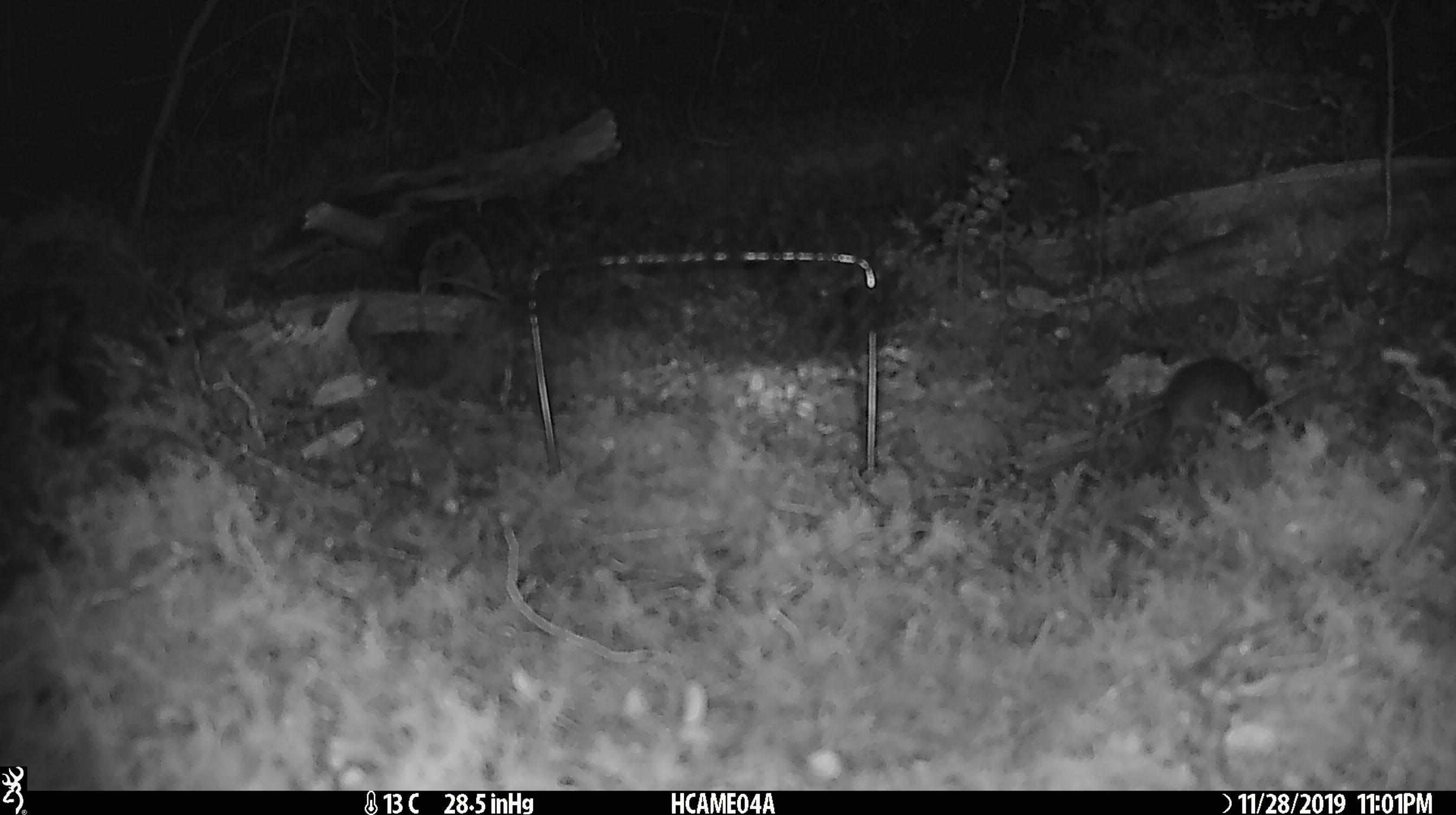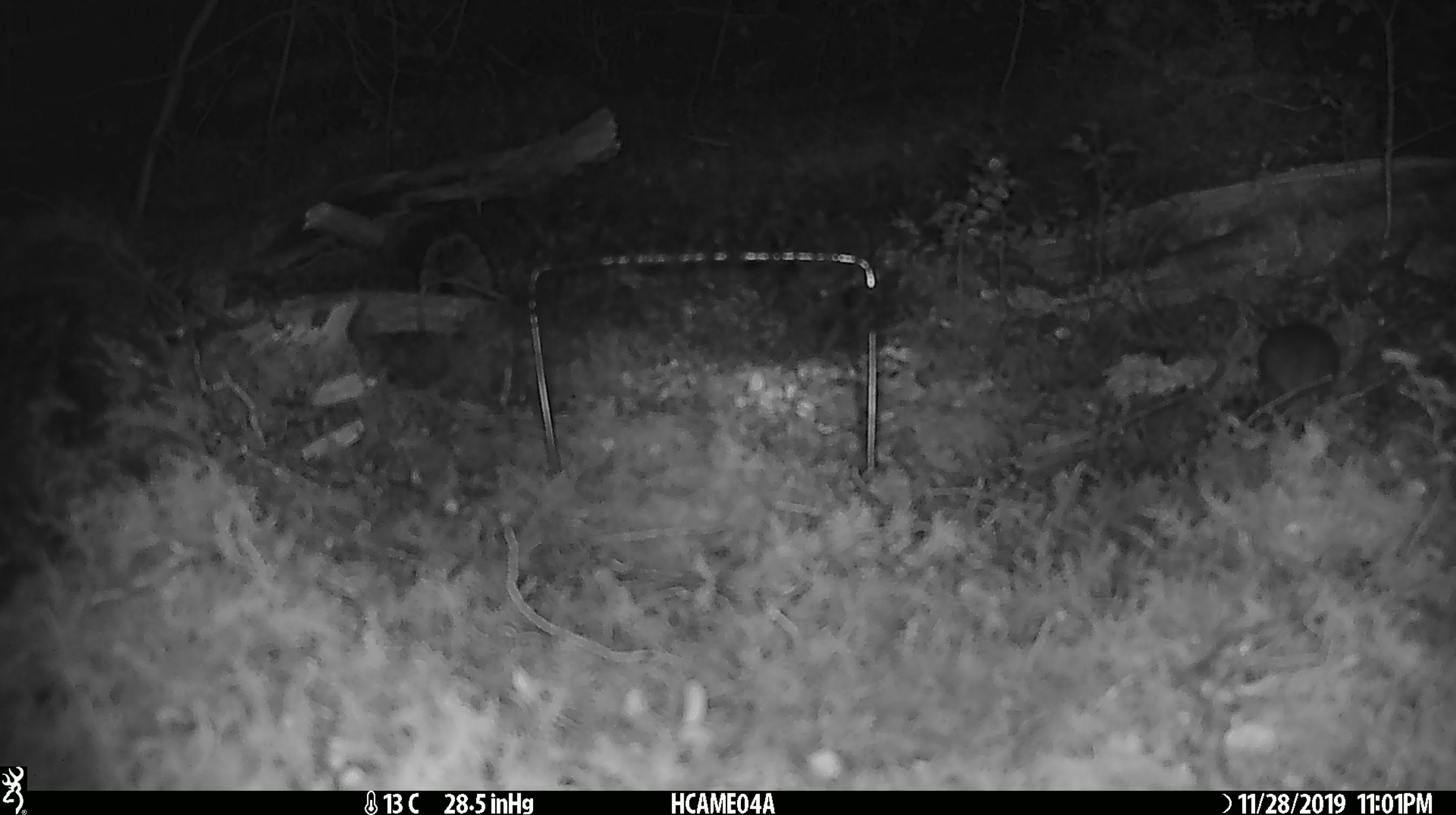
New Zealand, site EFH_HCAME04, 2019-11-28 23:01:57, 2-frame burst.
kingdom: Animalia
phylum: Chordata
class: Mammalia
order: Rodentia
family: Muridae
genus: Mus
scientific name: Mus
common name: mouse